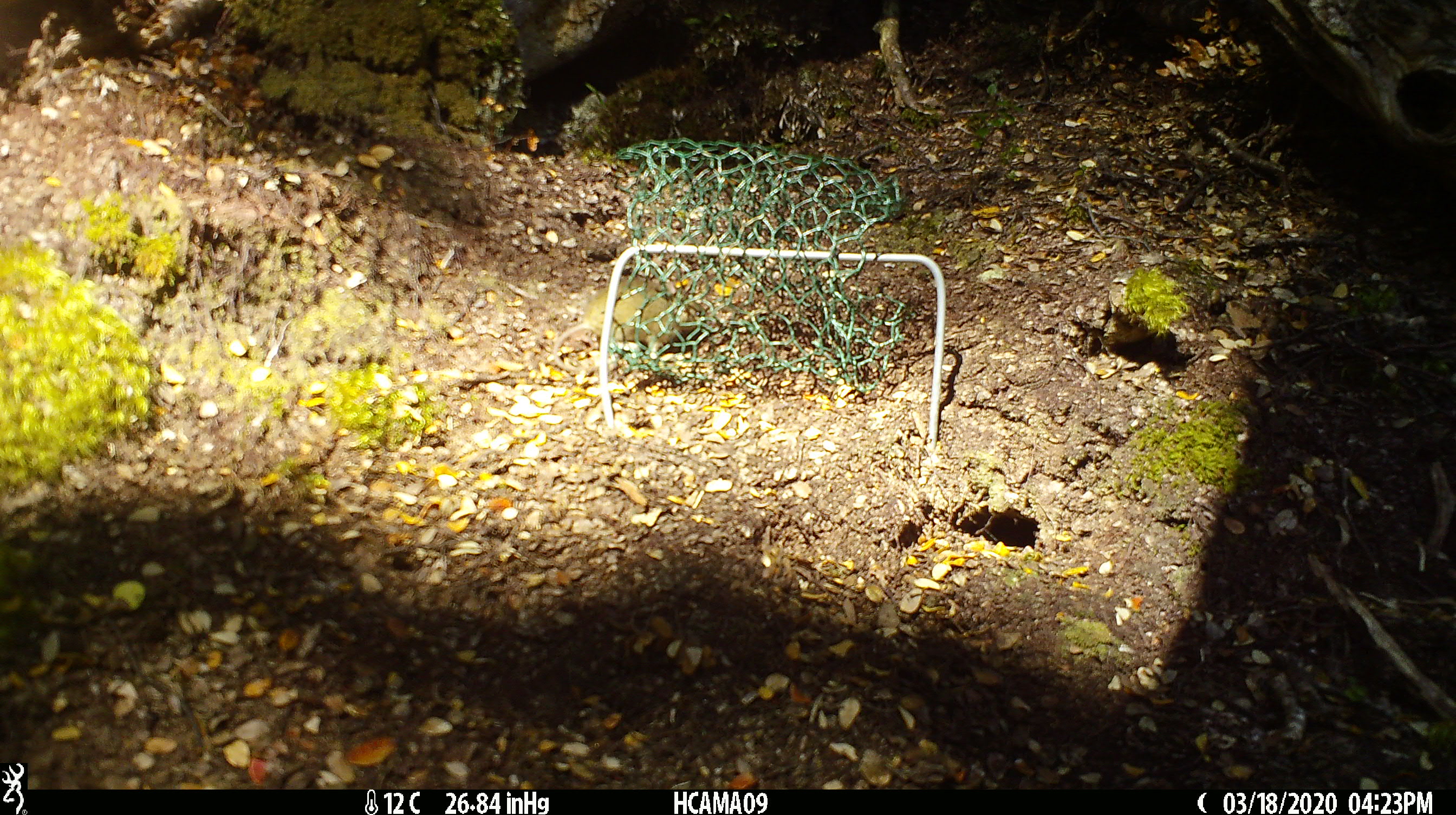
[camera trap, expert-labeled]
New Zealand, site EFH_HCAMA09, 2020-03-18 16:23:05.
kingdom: Animalia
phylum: Chordata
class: Mammalia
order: Rodentia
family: Muridae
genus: Mus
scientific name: Mus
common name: mouse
Mouse (Mus).